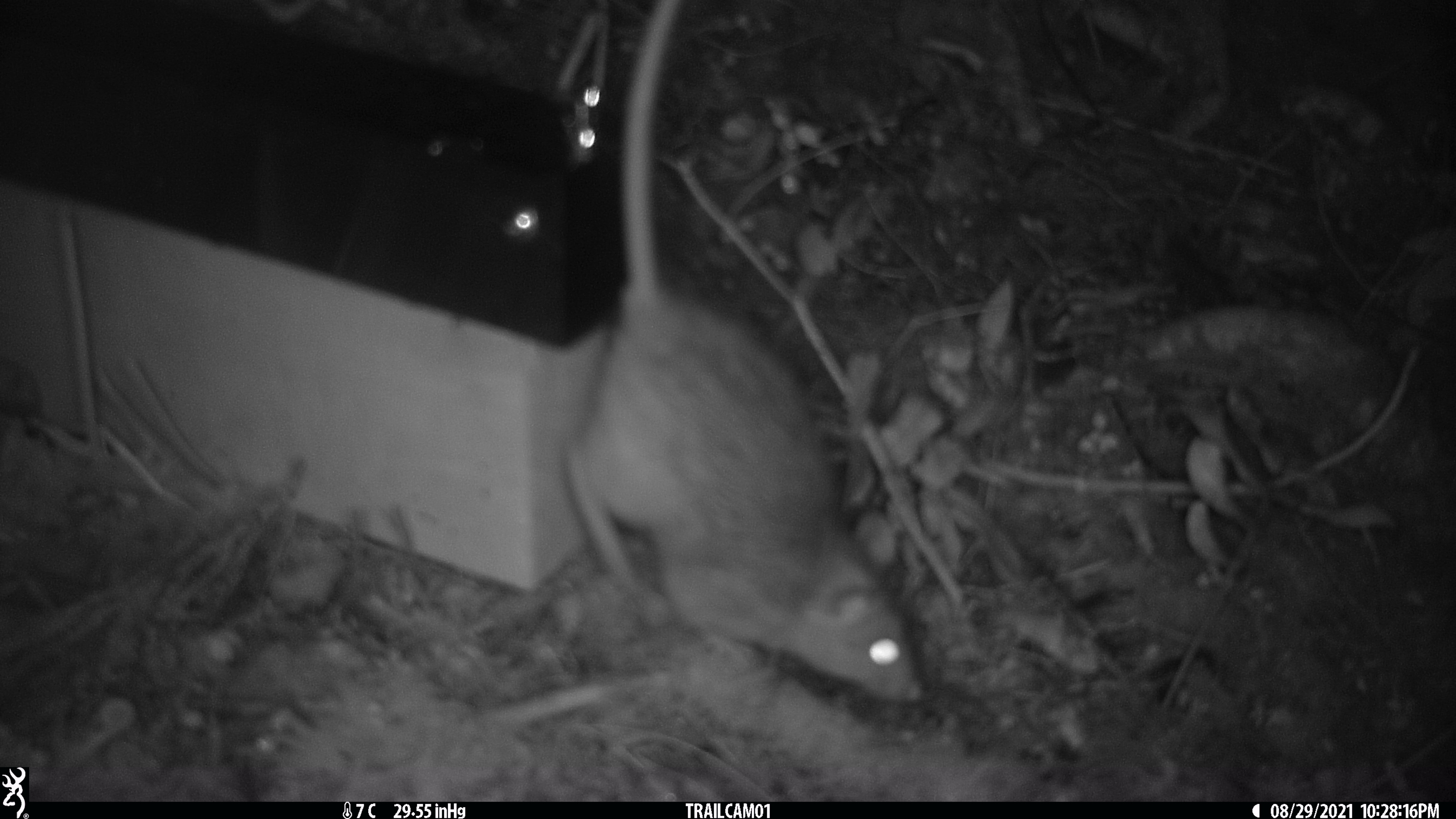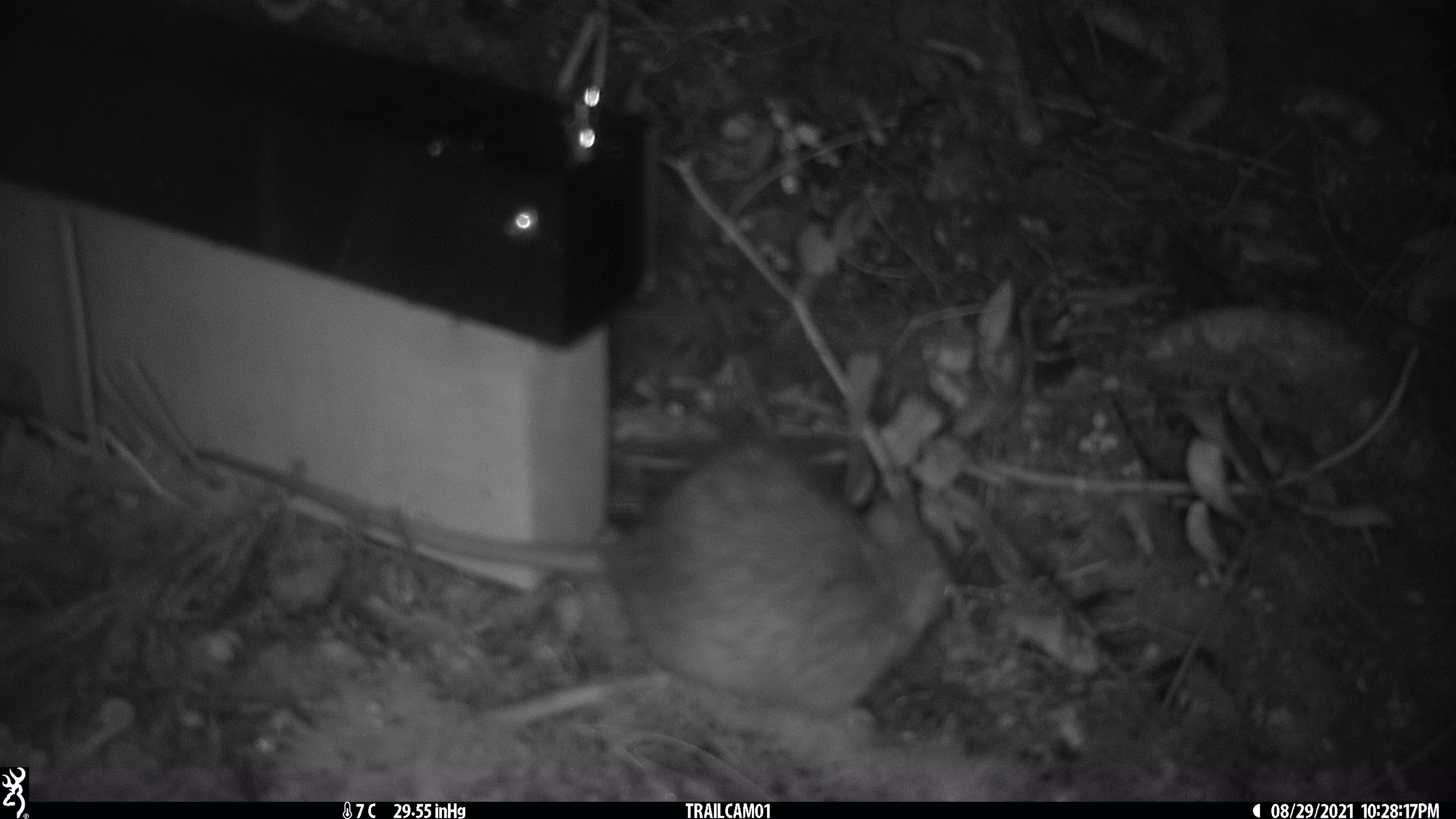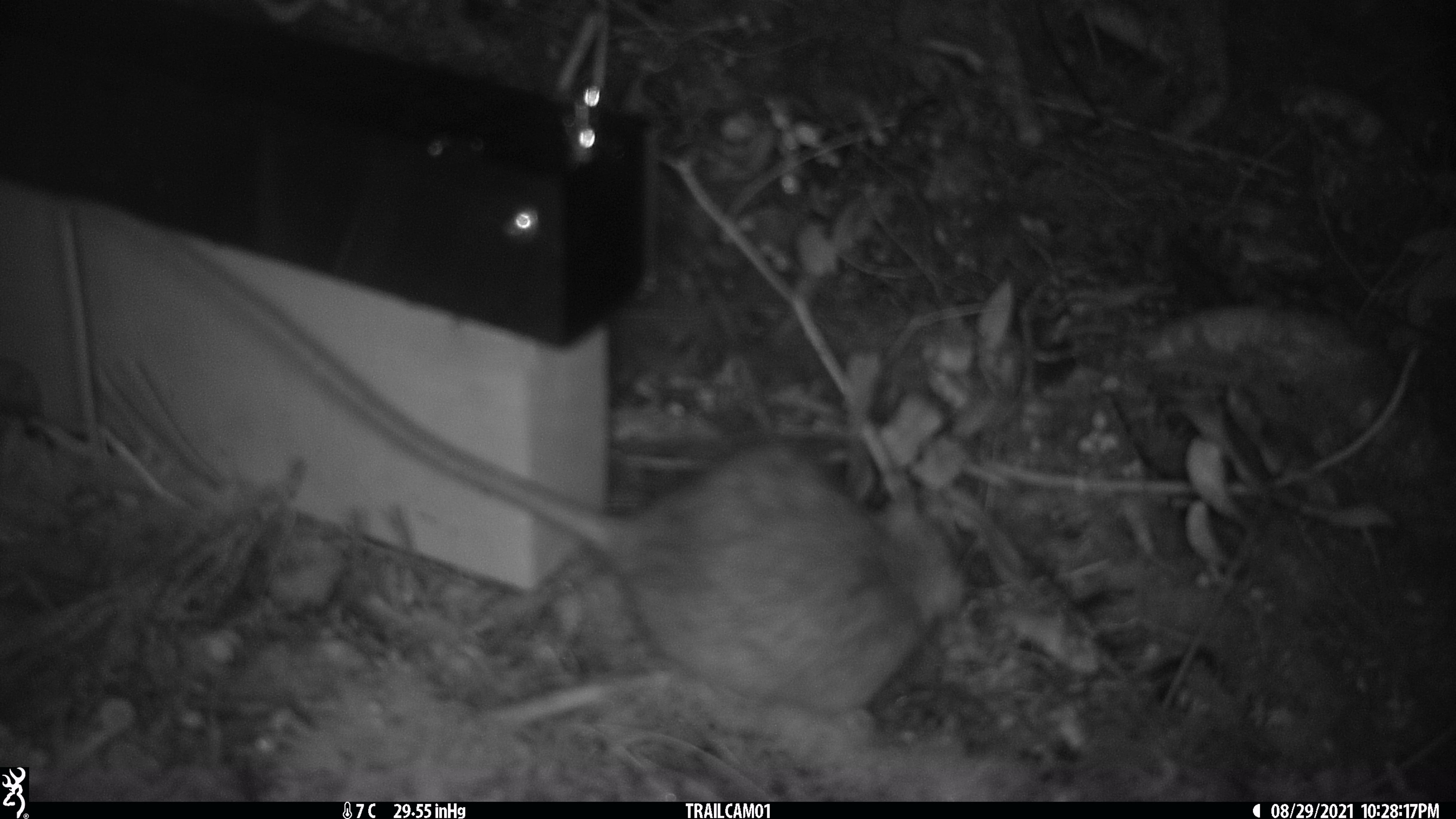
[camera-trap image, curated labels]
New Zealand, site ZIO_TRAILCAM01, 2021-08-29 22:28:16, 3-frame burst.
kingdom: Animalia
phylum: Chordata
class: Mammalia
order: Rodentia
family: Muridae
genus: Rattus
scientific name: Rattus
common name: rat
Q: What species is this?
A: Rat (Rattus).